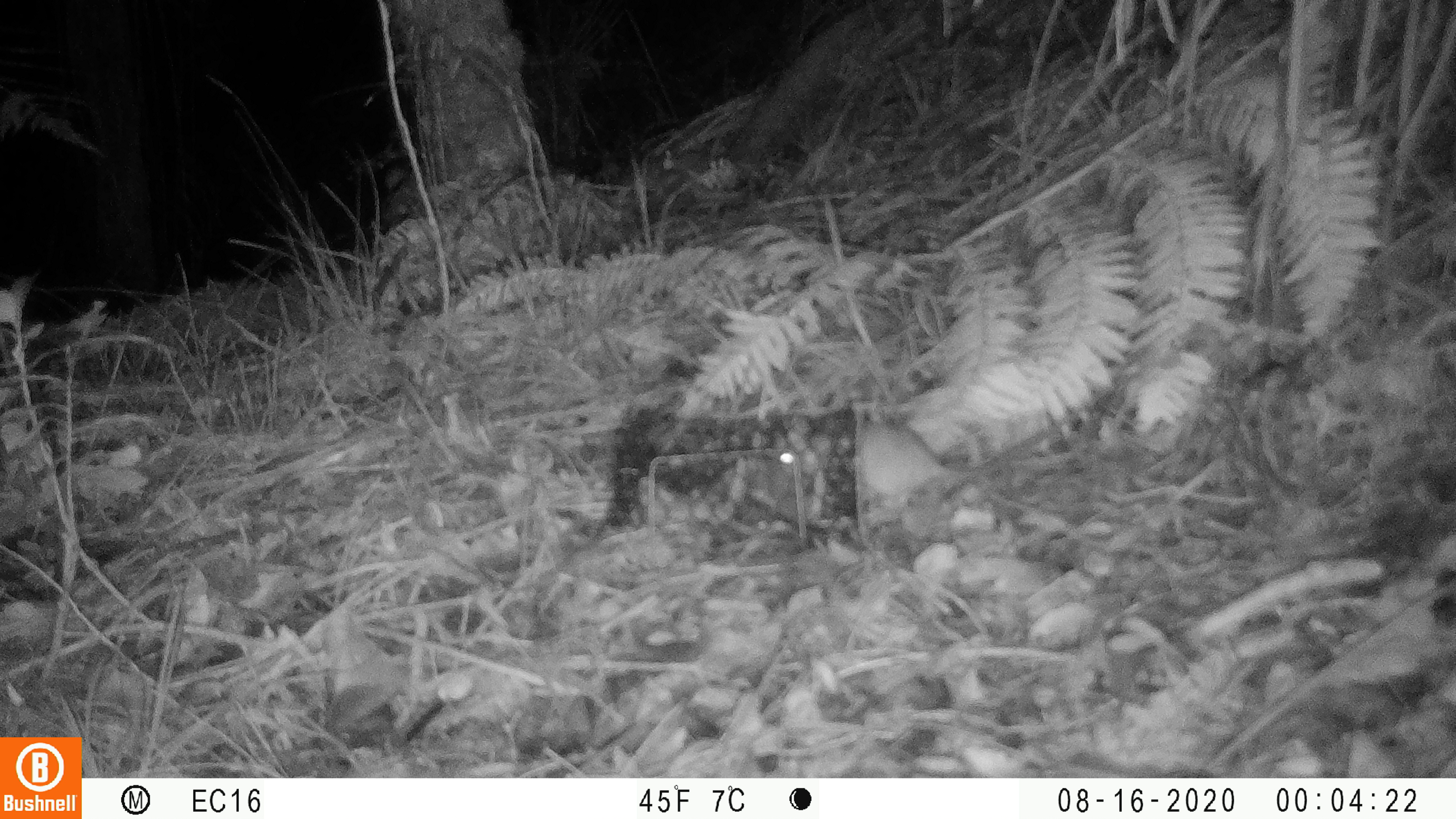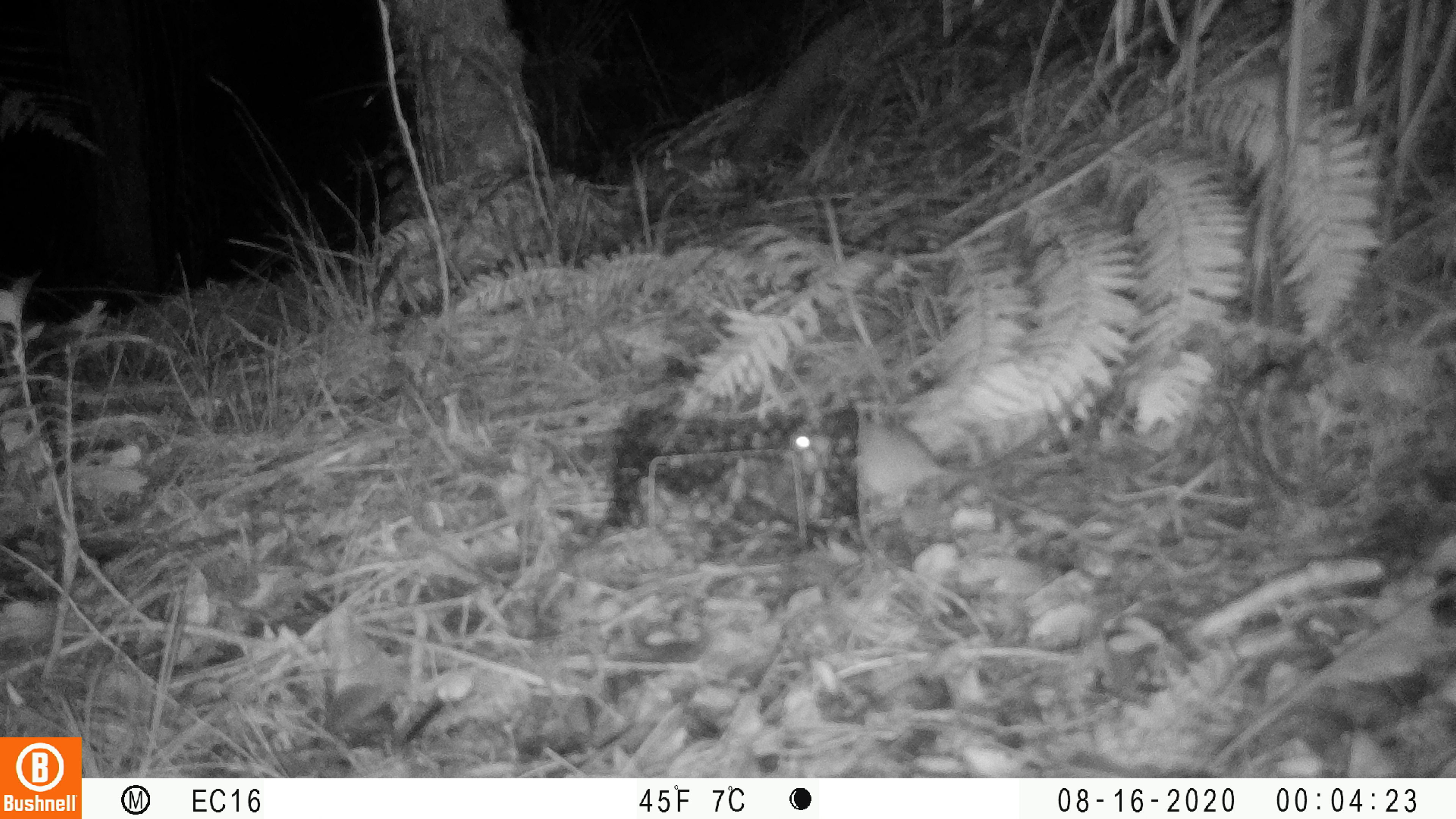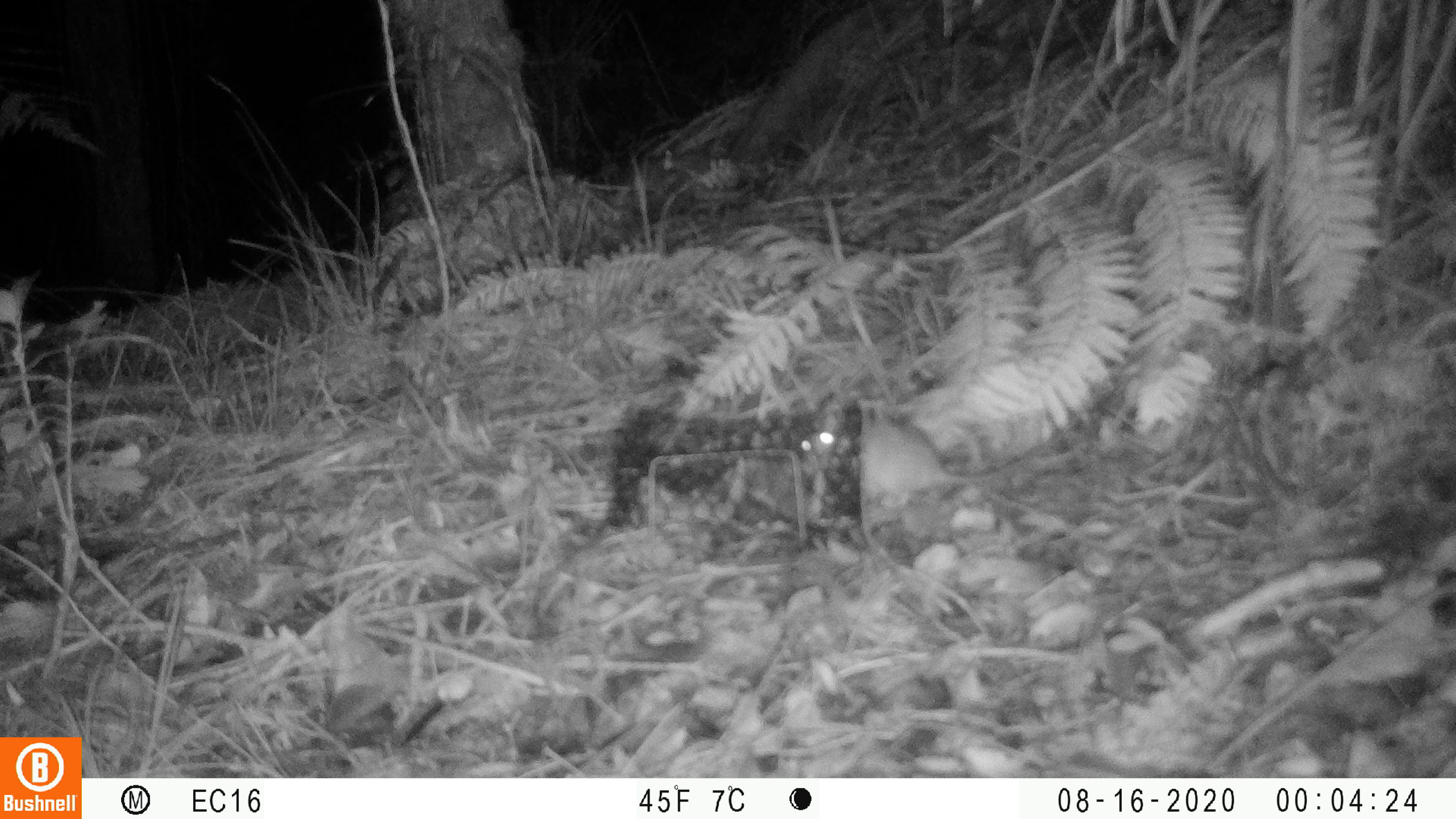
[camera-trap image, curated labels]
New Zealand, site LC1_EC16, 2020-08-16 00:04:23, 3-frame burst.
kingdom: Animalia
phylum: Chordata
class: Mammalia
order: Rodentia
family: Muridae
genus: Rattus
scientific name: Rattus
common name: rat